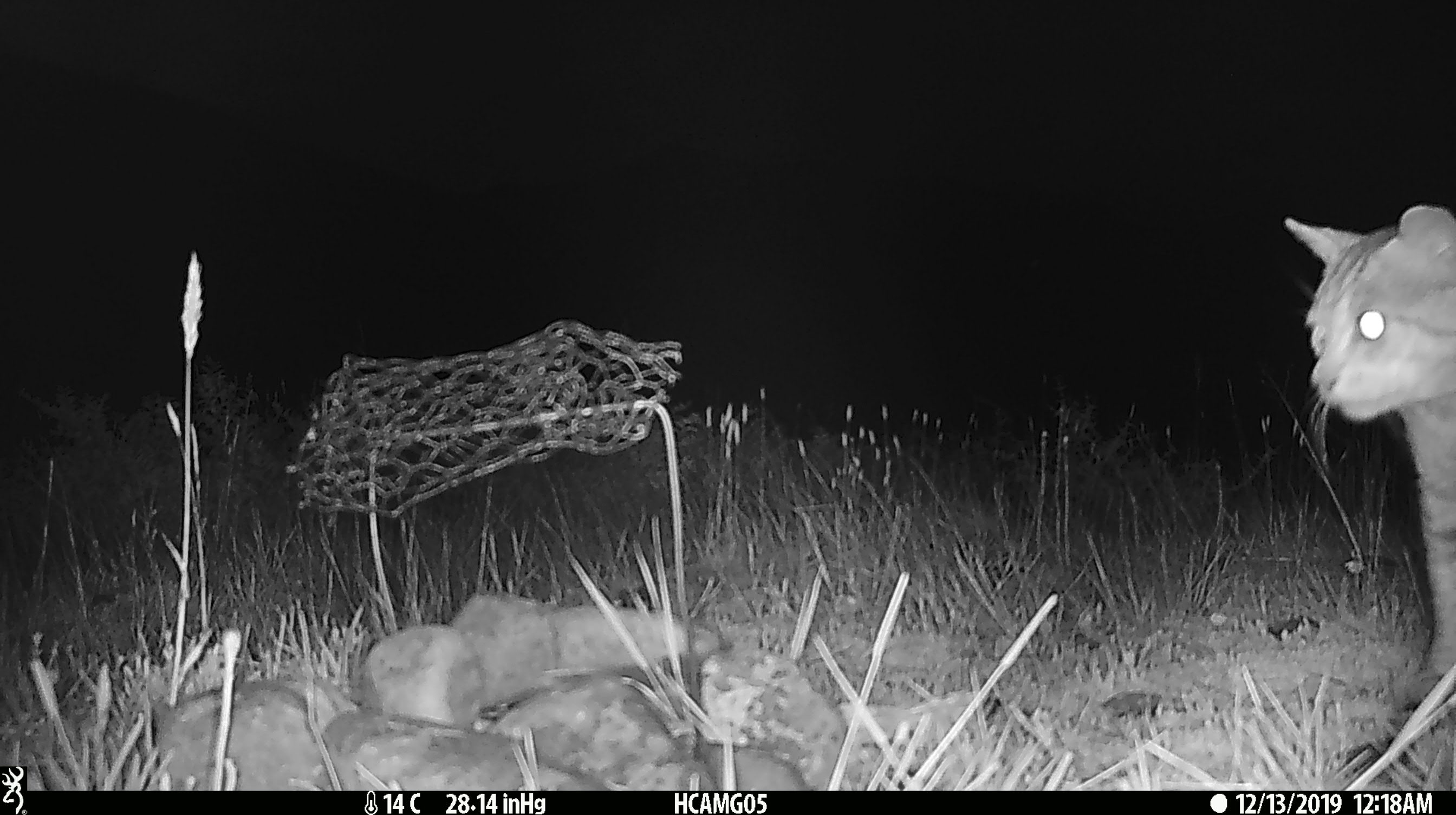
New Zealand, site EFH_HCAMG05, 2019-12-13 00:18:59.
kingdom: Animalia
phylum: Chordata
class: Mammalia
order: Carnivora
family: Felidae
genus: Felis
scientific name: Felis catus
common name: domestic cat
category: cat